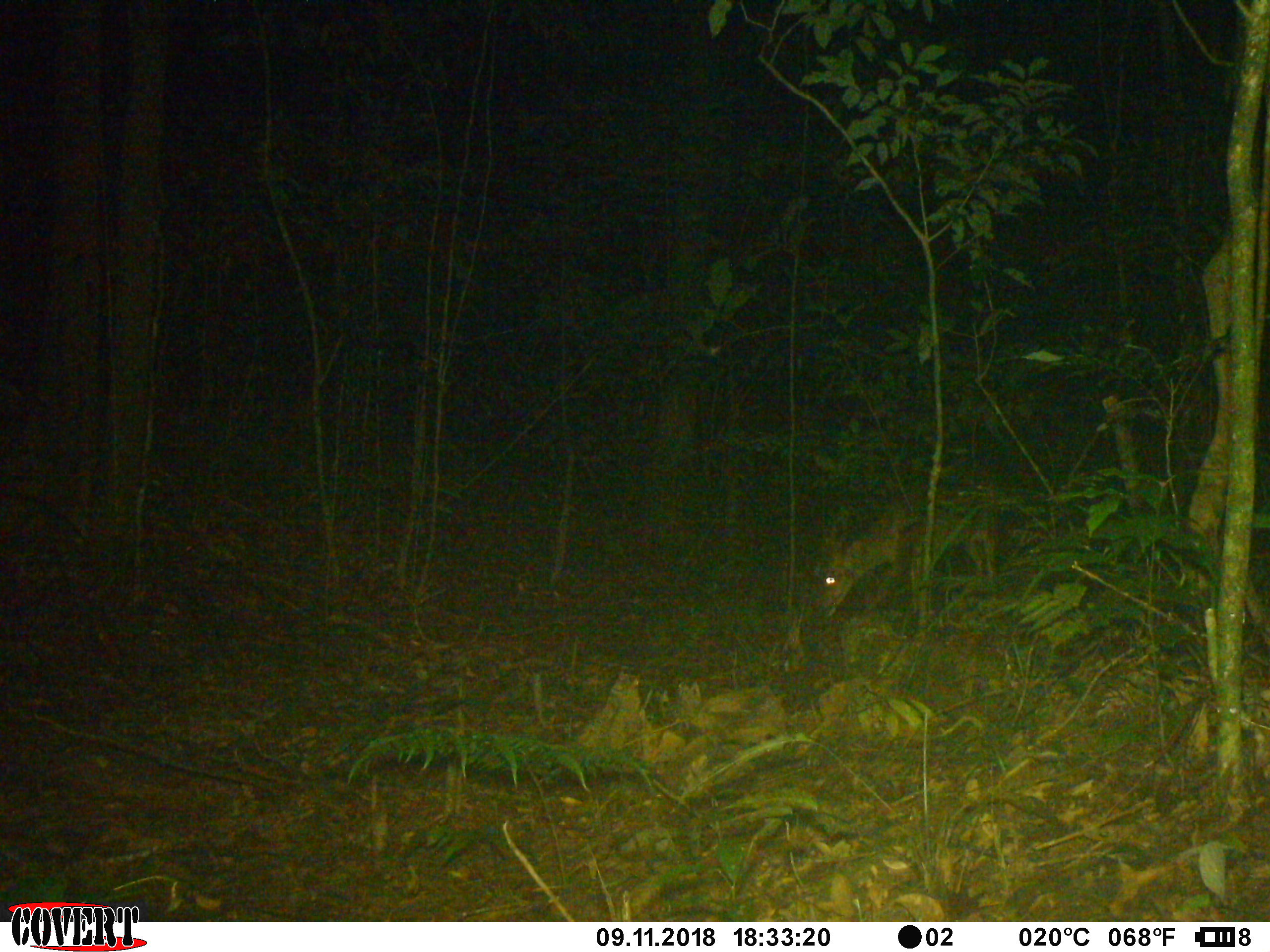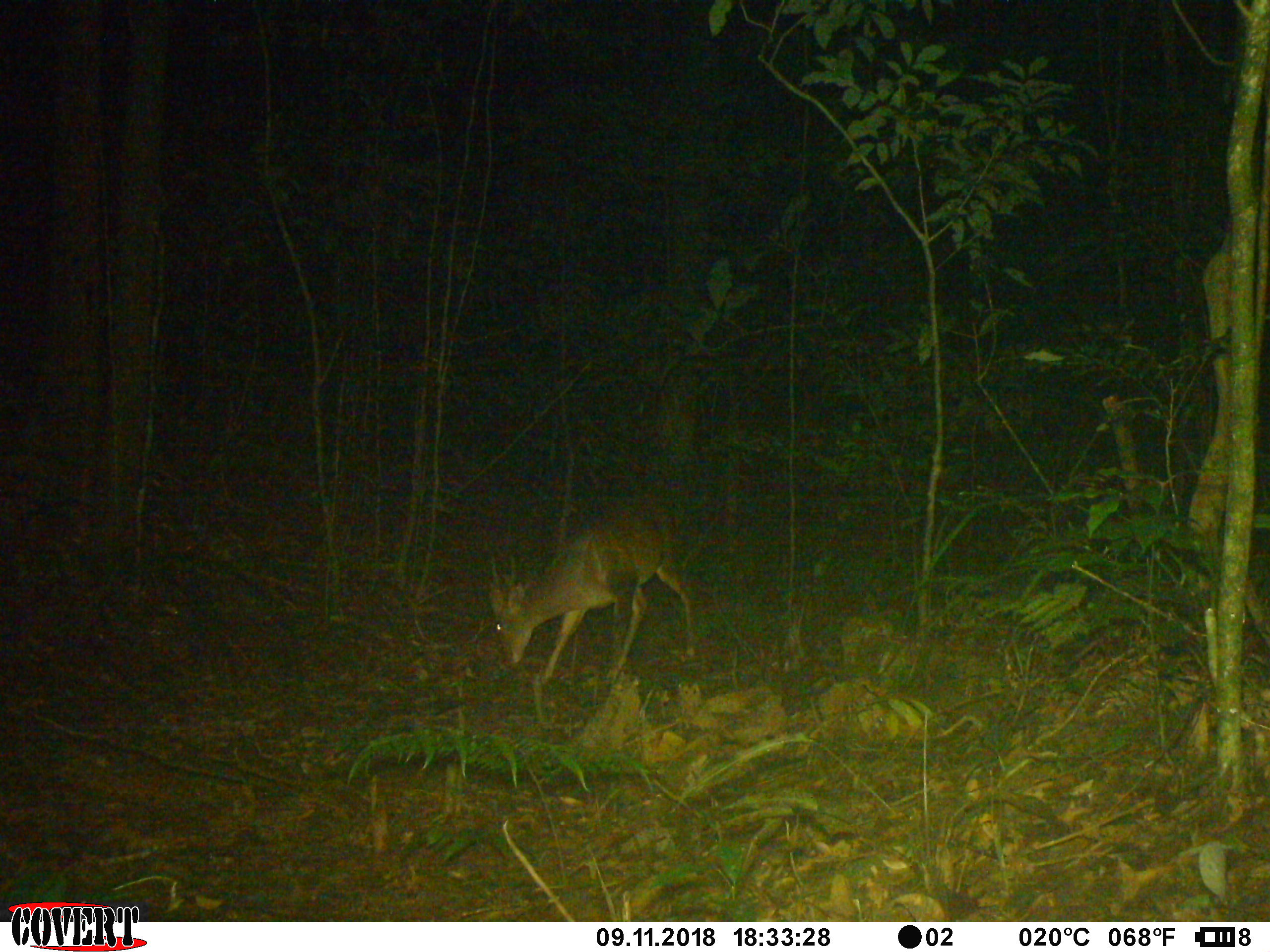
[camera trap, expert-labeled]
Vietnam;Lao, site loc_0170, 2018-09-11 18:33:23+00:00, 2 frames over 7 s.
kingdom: Animalia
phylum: Chordata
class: Mammalia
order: Artiodactyla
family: Cervidae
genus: Muntiacus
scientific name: Muntiacus vuquangensis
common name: large-antlered muntjac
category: large antlered muntjac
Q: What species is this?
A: Large antlered muntjac (large-antlered muntjac) (Muntiacus vuquangensis).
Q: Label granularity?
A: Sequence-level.